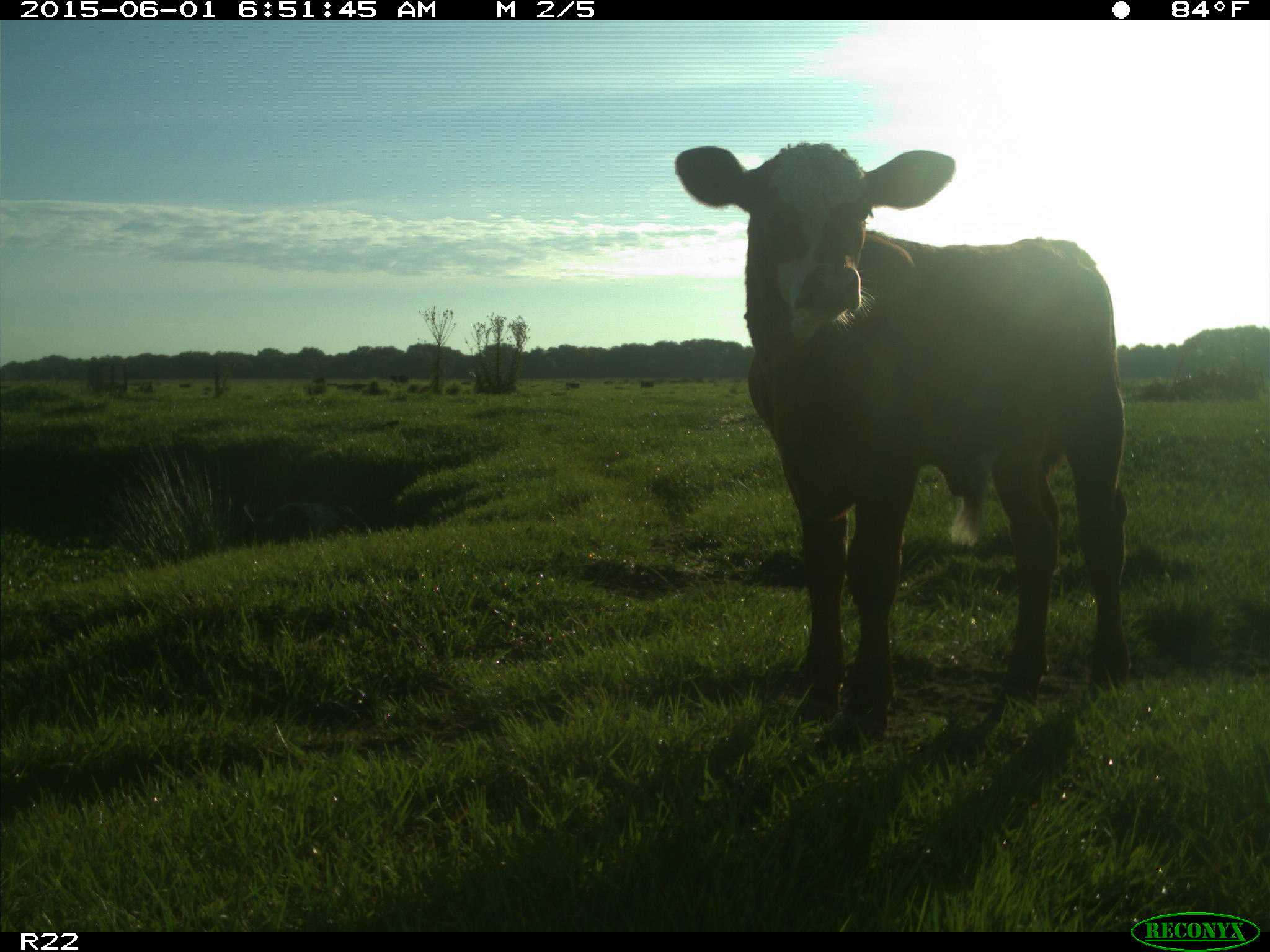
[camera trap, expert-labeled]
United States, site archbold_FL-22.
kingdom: Animalia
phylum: Chordata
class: Mammalia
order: Artiodactyla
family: Bovidae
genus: Bos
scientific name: Bos taurus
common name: domestic cow